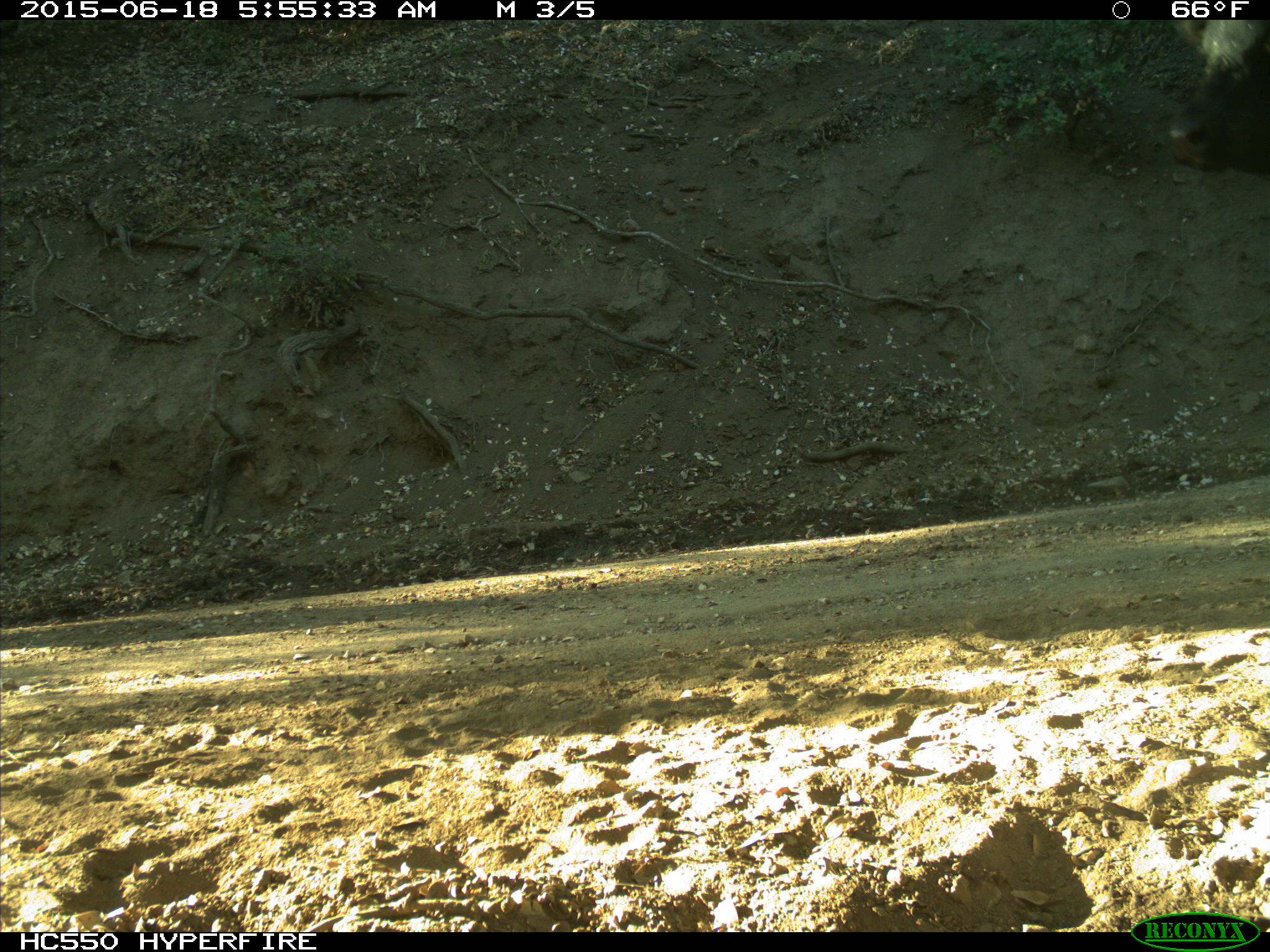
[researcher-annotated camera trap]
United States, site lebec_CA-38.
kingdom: Animalia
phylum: Chordata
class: Mammalia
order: Artiodactyla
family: Bovidae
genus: Bos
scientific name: Bos taurus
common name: domestic cow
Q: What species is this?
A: Bos taurus (domestic cow).